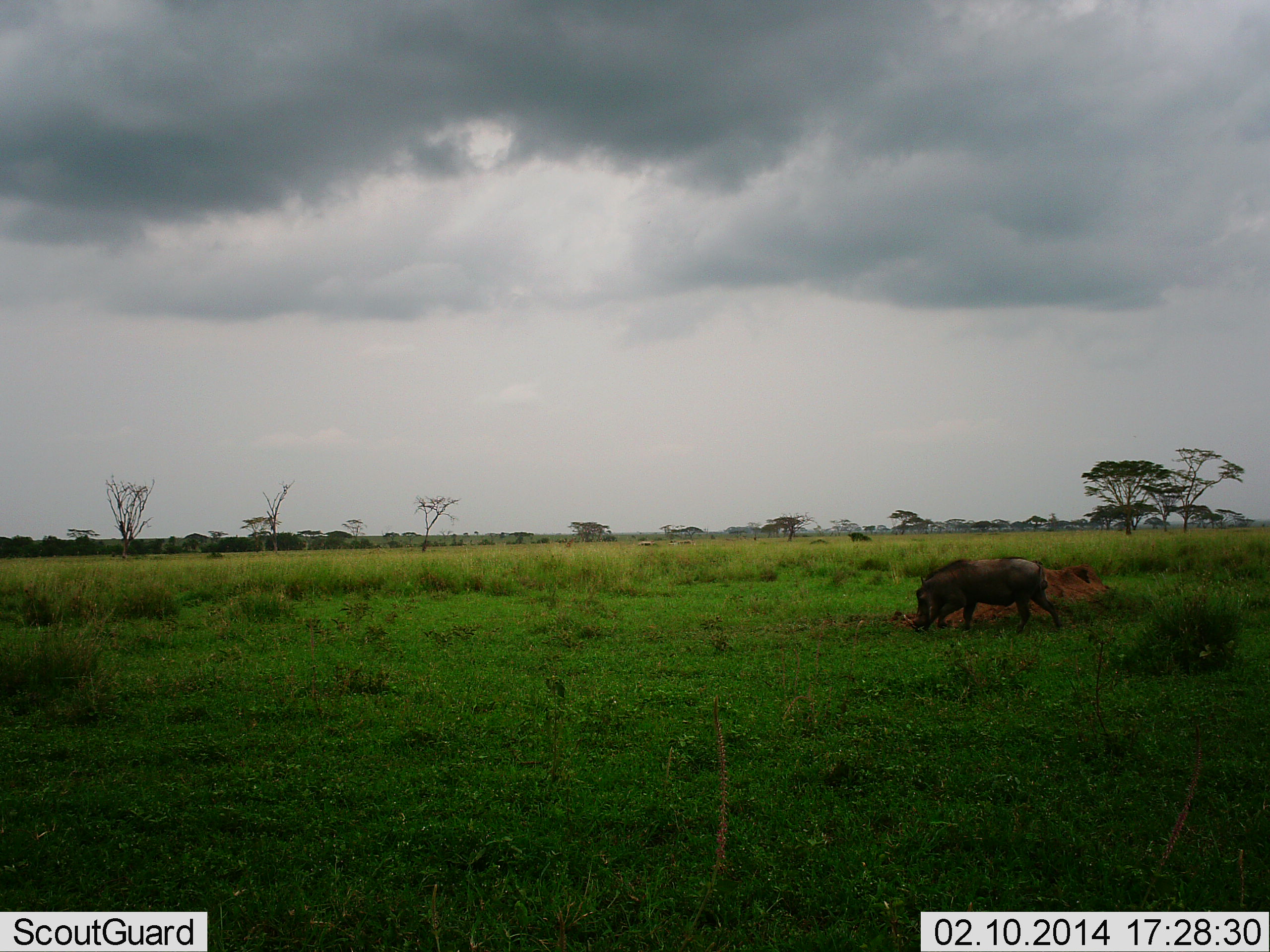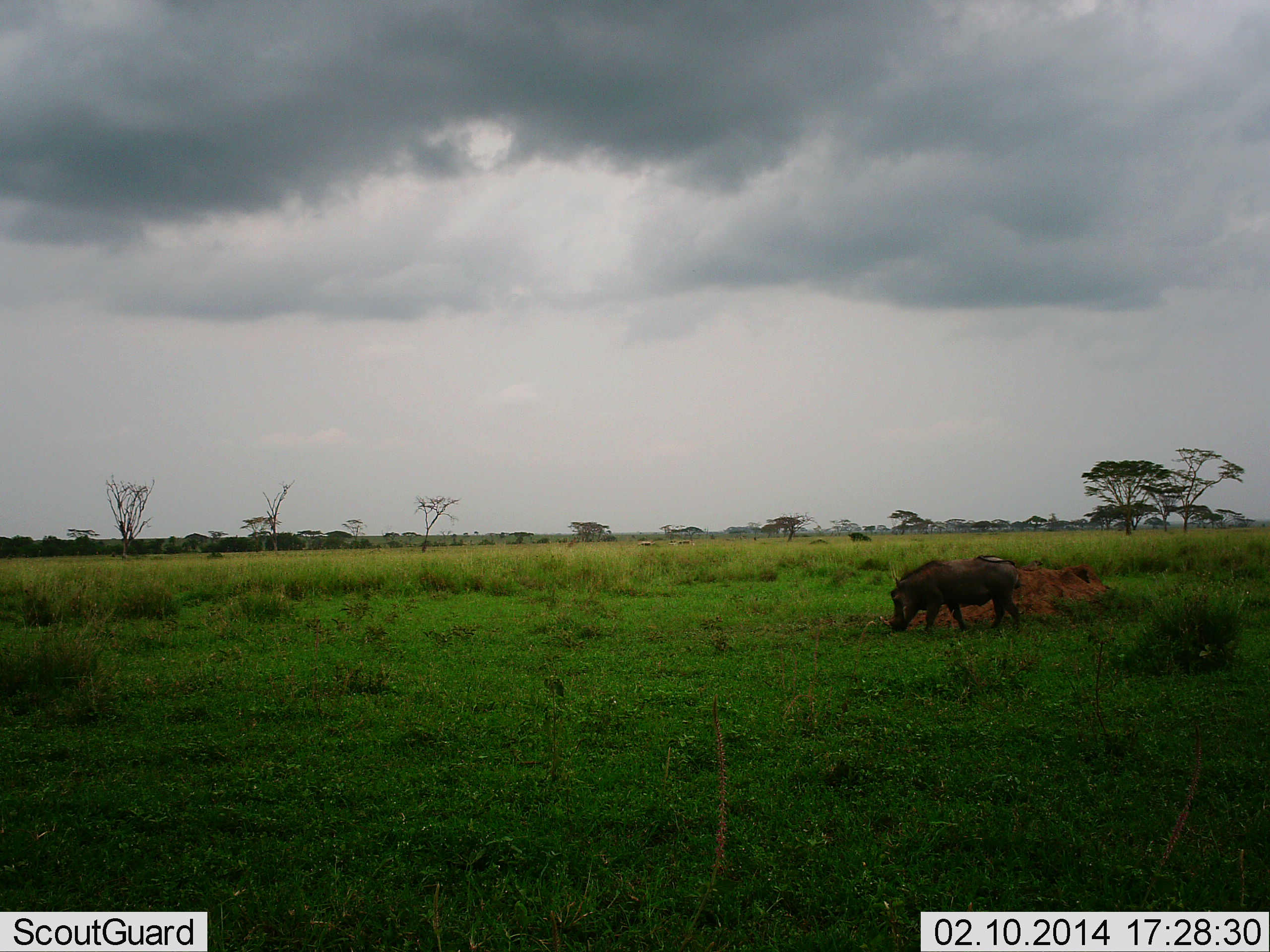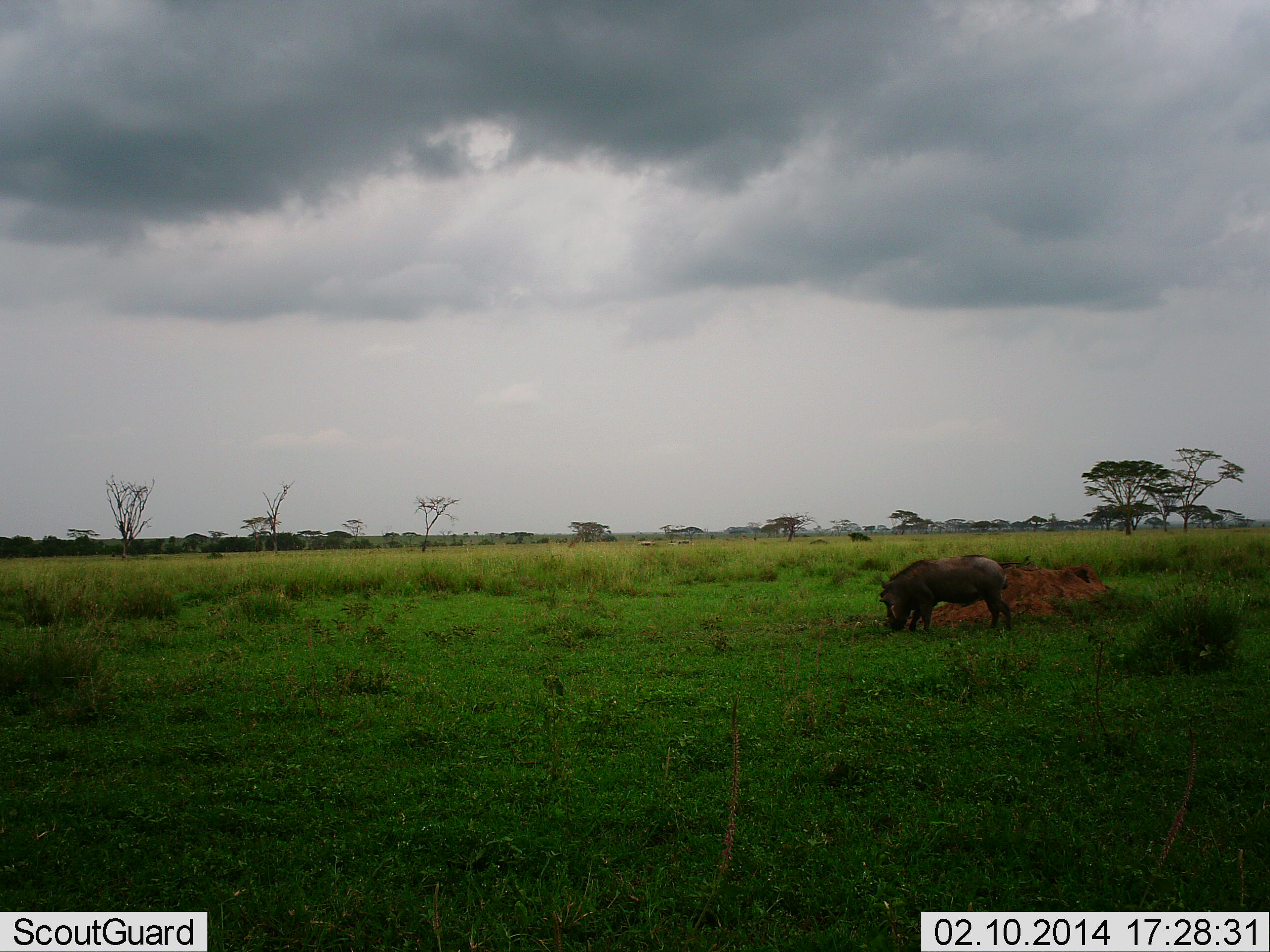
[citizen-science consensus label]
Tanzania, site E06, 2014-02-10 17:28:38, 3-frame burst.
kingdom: Animalia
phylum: Chordata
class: Mammalia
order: Artiodactyla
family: Suidae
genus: Phacochoerus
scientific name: Phacochoerus africanus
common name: warthog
Warthog (Phacochoerus africanus), count 1. Behavior (volunteer vote fractions): standing 10%, resting 0%, moving 50%, interacting 0%. Young present (vote fraction): 0%. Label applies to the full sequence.